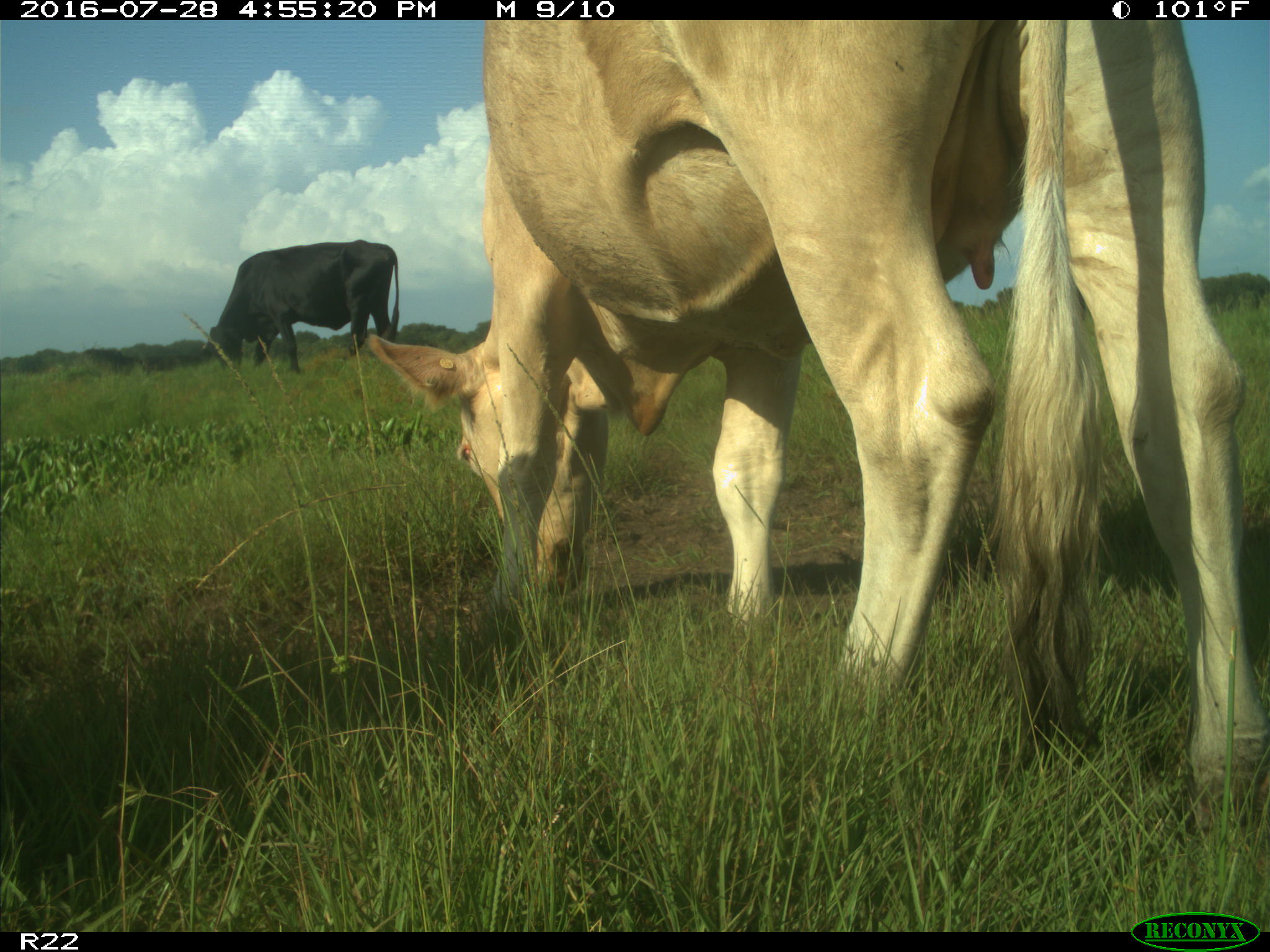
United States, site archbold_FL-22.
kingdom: Animalia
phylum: Chordata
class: Mammalia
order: Artiodactyla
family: Bovidae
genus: Bos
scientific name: Bos taurus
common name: domestic cow